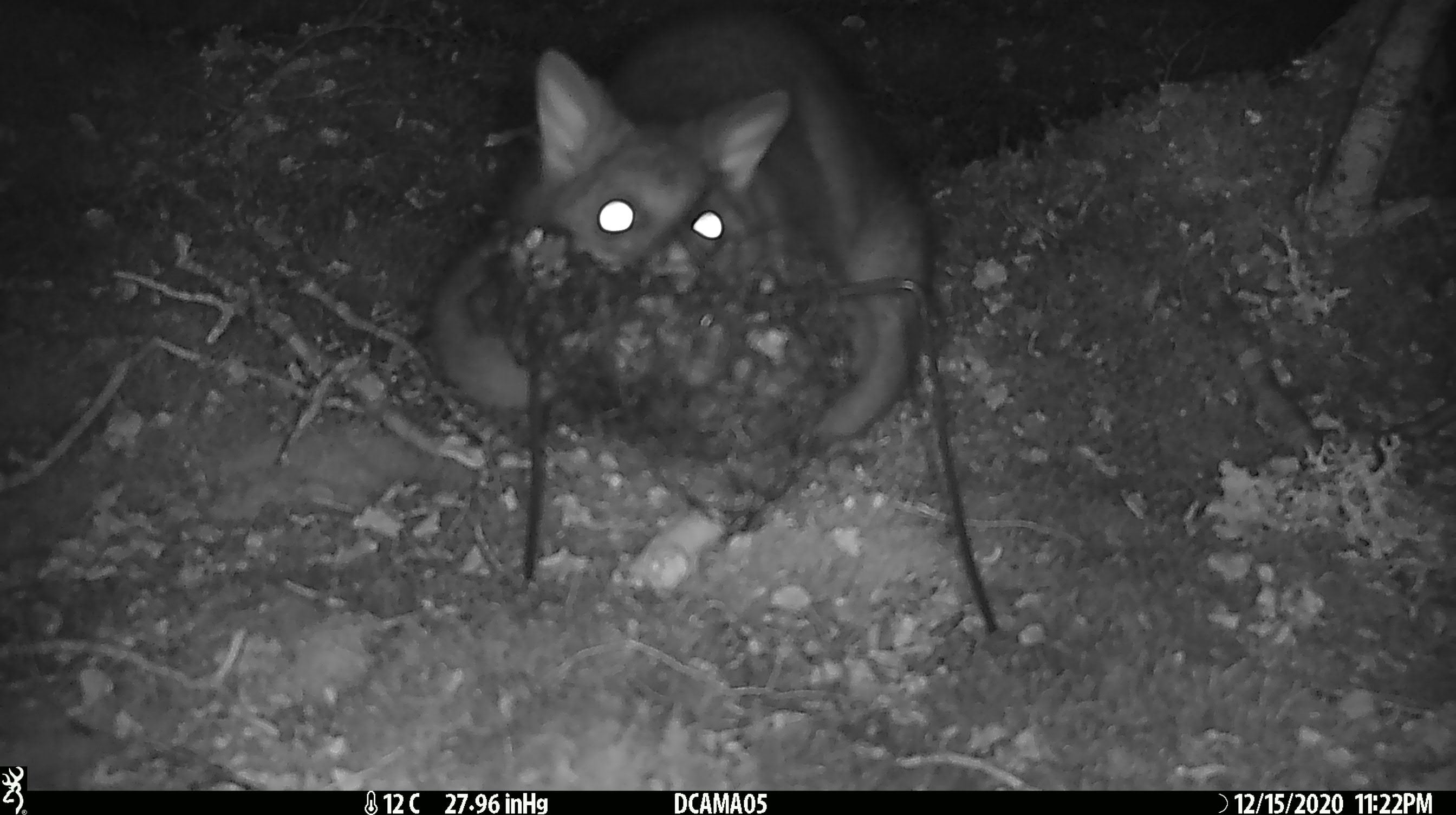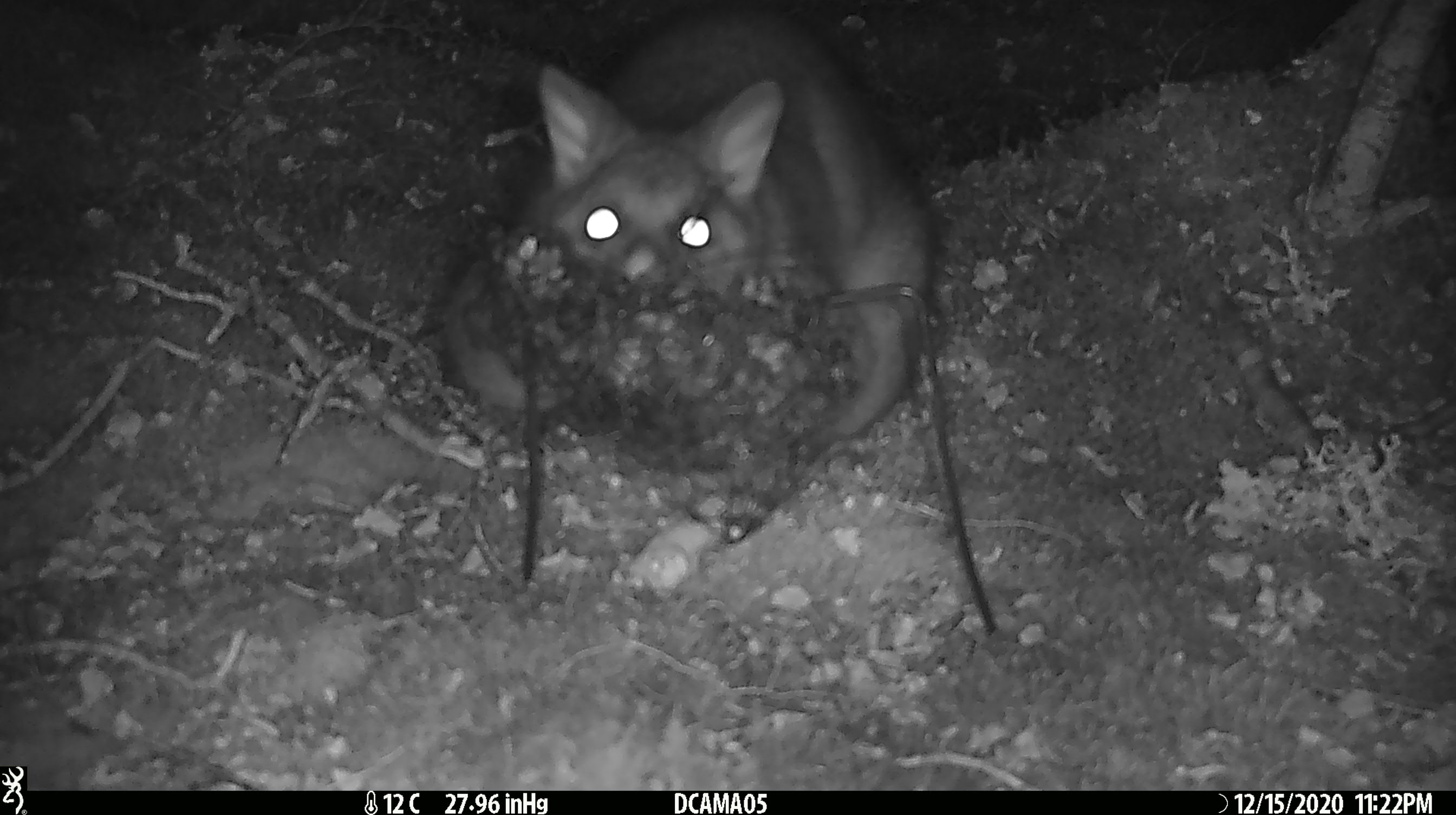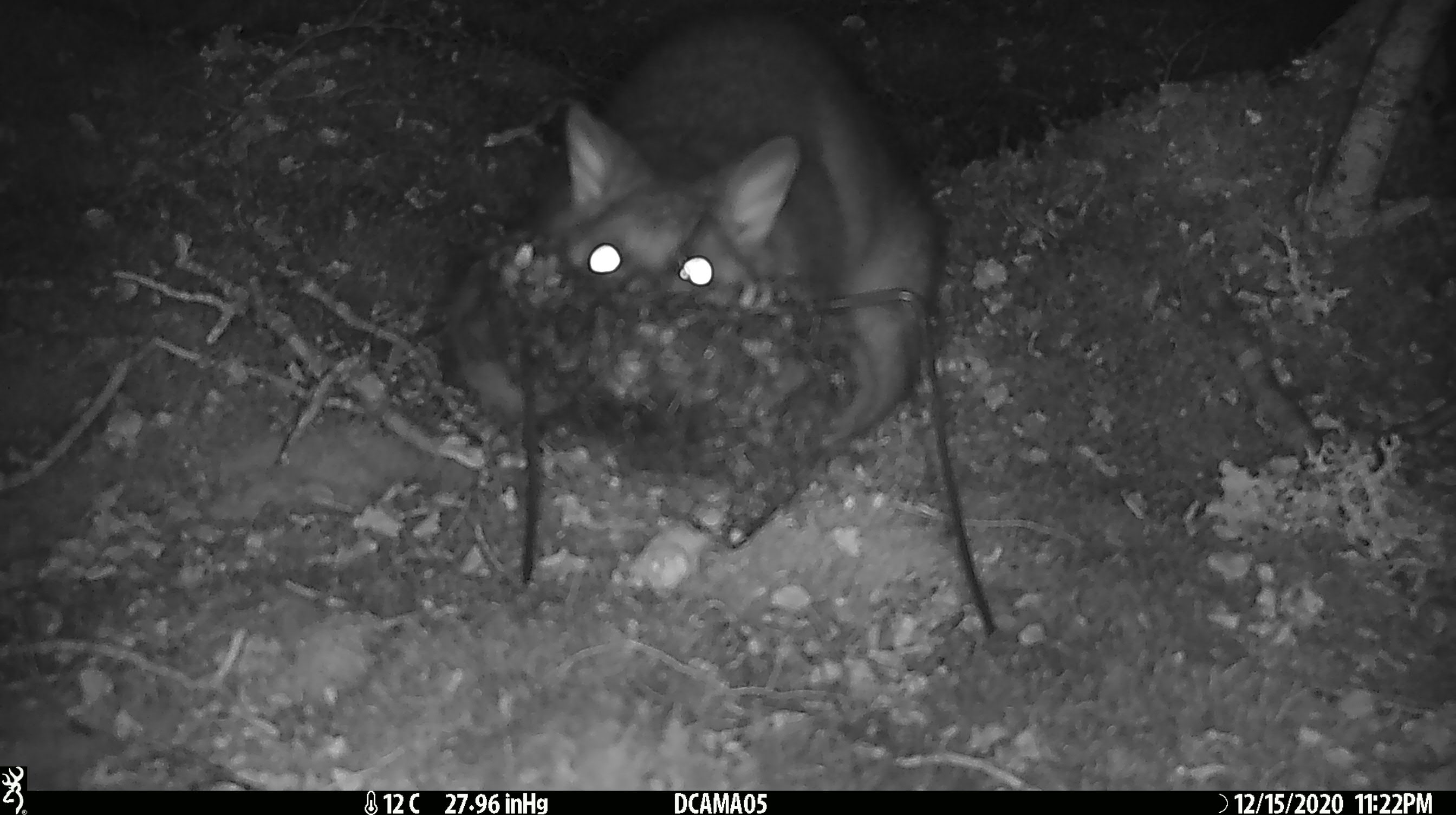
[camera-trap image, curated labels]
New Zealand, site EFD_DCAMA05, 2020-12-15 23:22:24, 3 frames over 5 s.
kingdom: Animalia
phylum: Chordata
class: Mammalia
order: Diprotodontia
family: Phalangeridae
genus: Trichosurus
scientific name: Trichosurus vulpecula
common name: common brushtail possum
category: possum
Possum (common brushtail possum) (Trichosurus vulpecula).